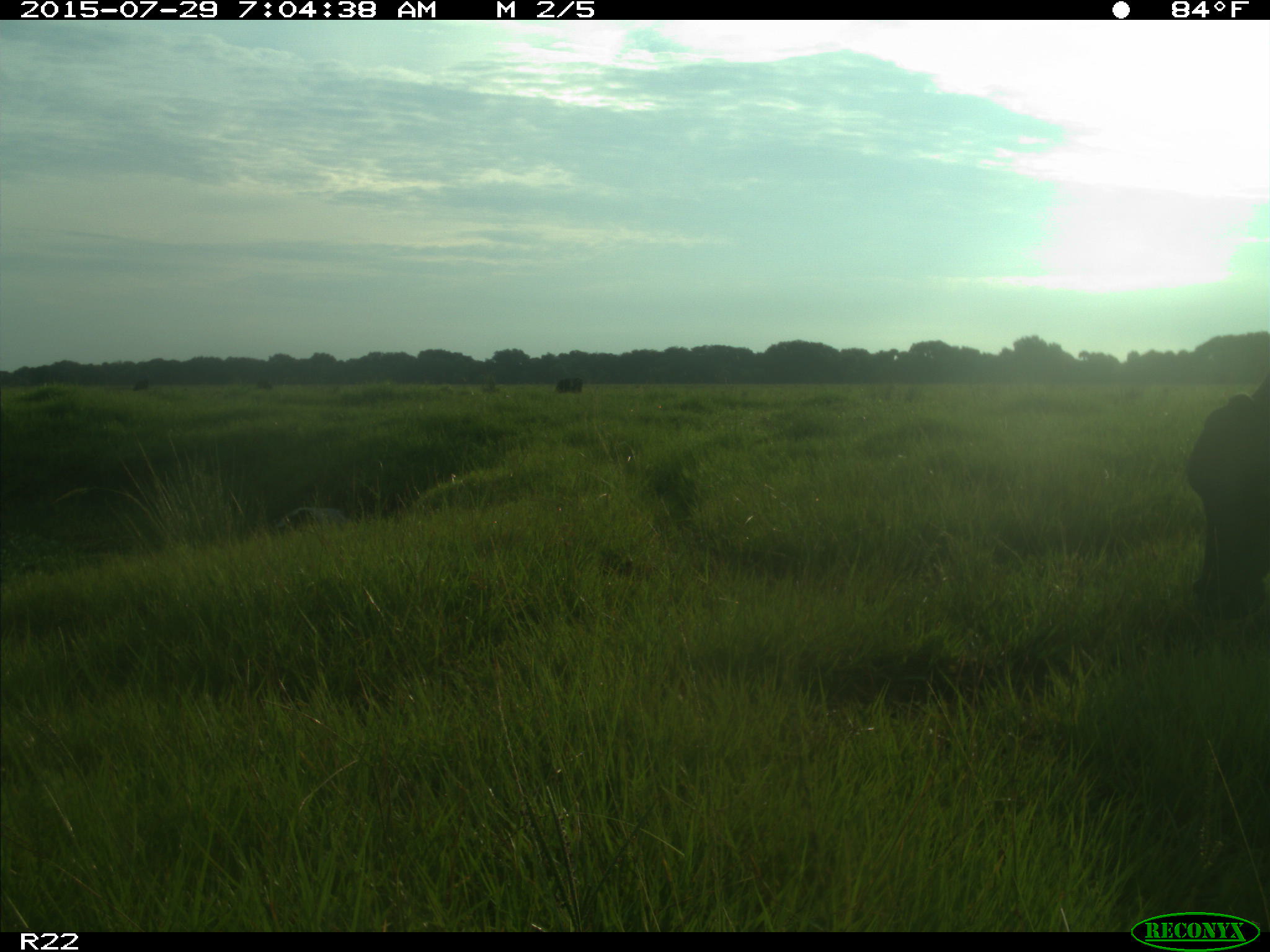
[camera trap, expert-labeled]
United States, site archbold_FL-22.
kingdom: Animalia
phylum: Chordata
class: Mammalia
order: Artiodactyla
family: Bovidae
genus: Bos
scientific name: Bos taurus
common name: domestic cow